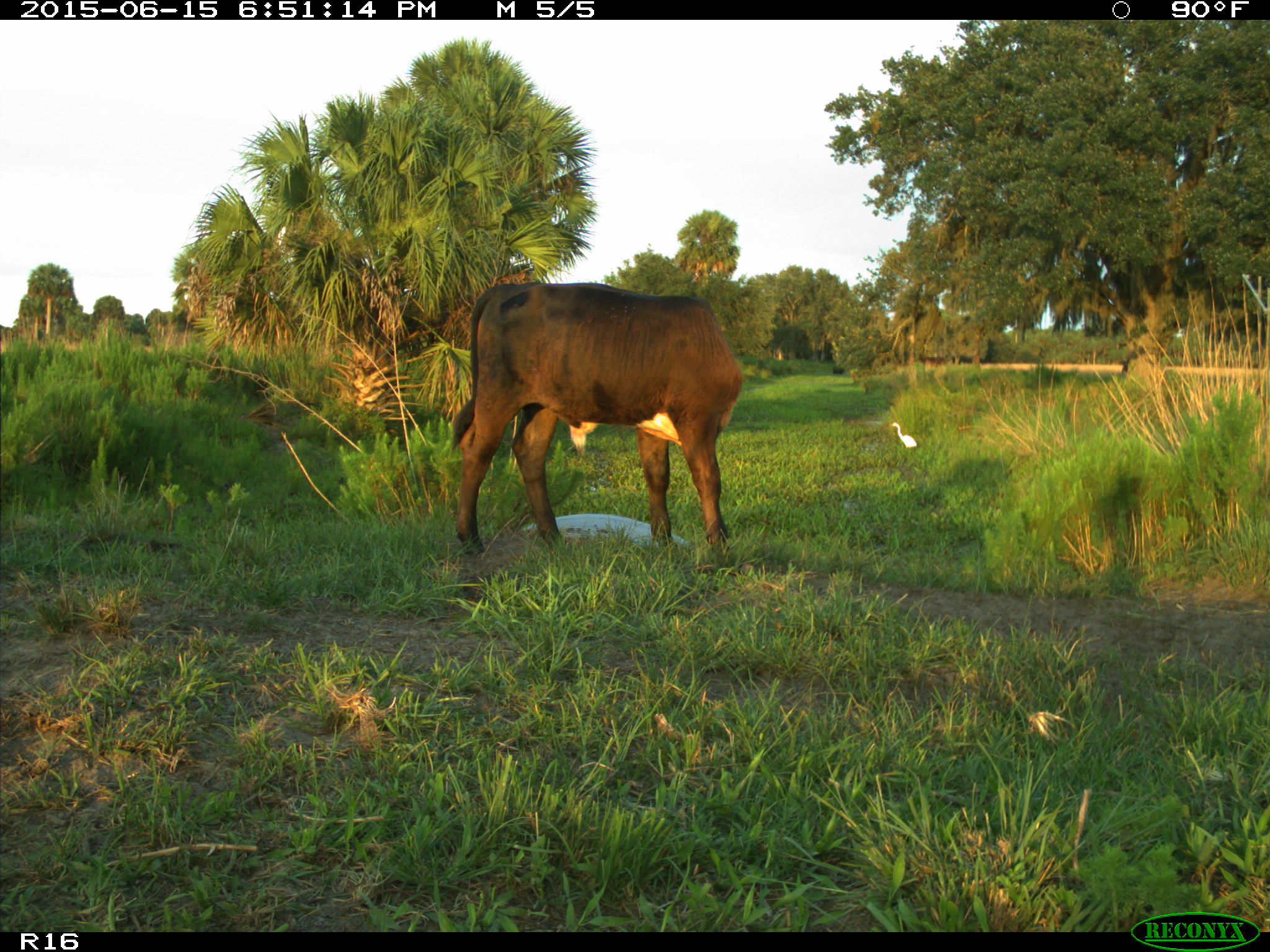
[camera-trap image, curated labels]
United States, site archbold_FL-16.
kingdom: Animalia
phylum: Chordata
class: Mammalia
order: Artiodactyla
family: Bovidae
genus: Bos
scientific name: Bos taurus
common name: domestic cow